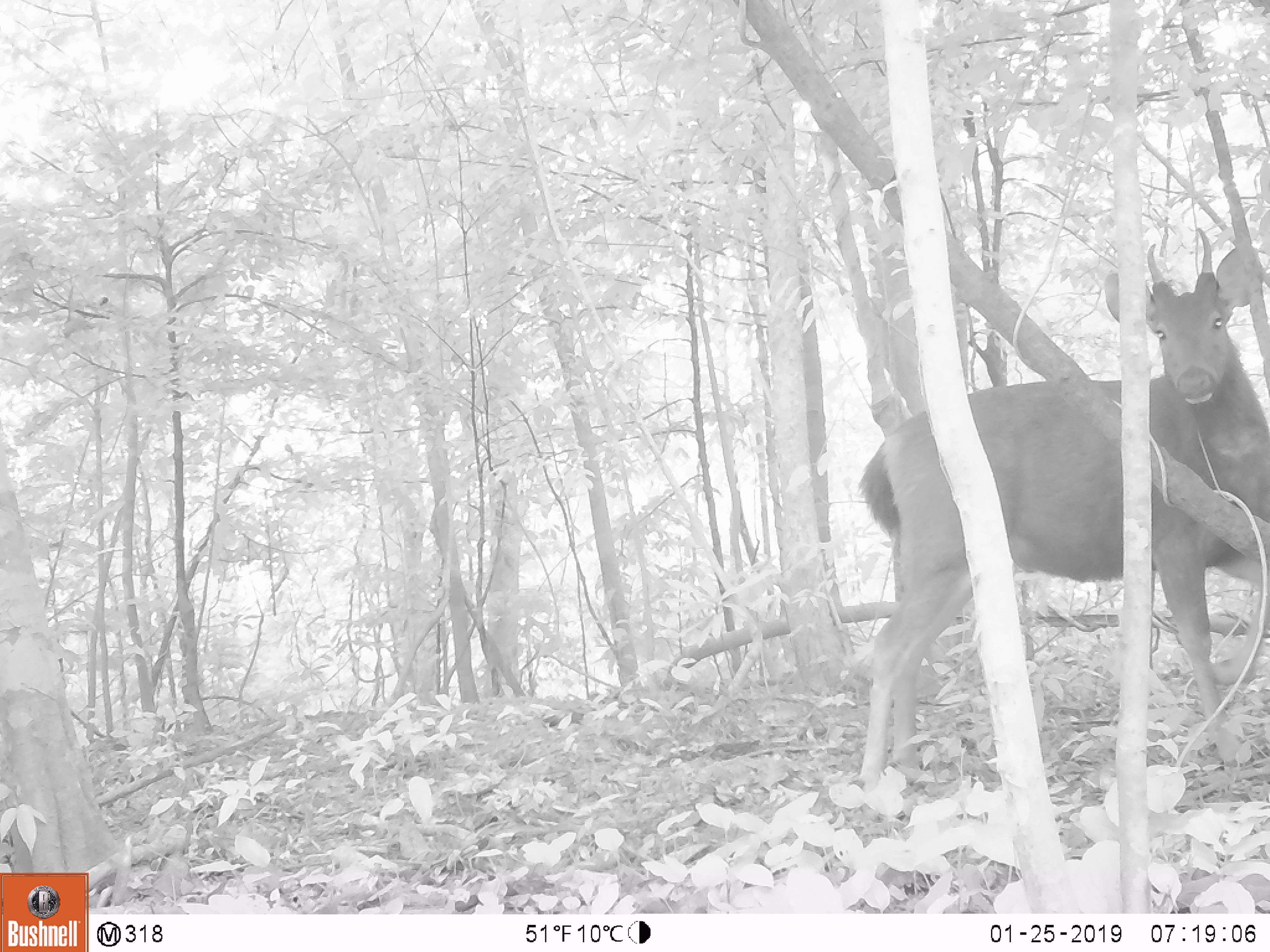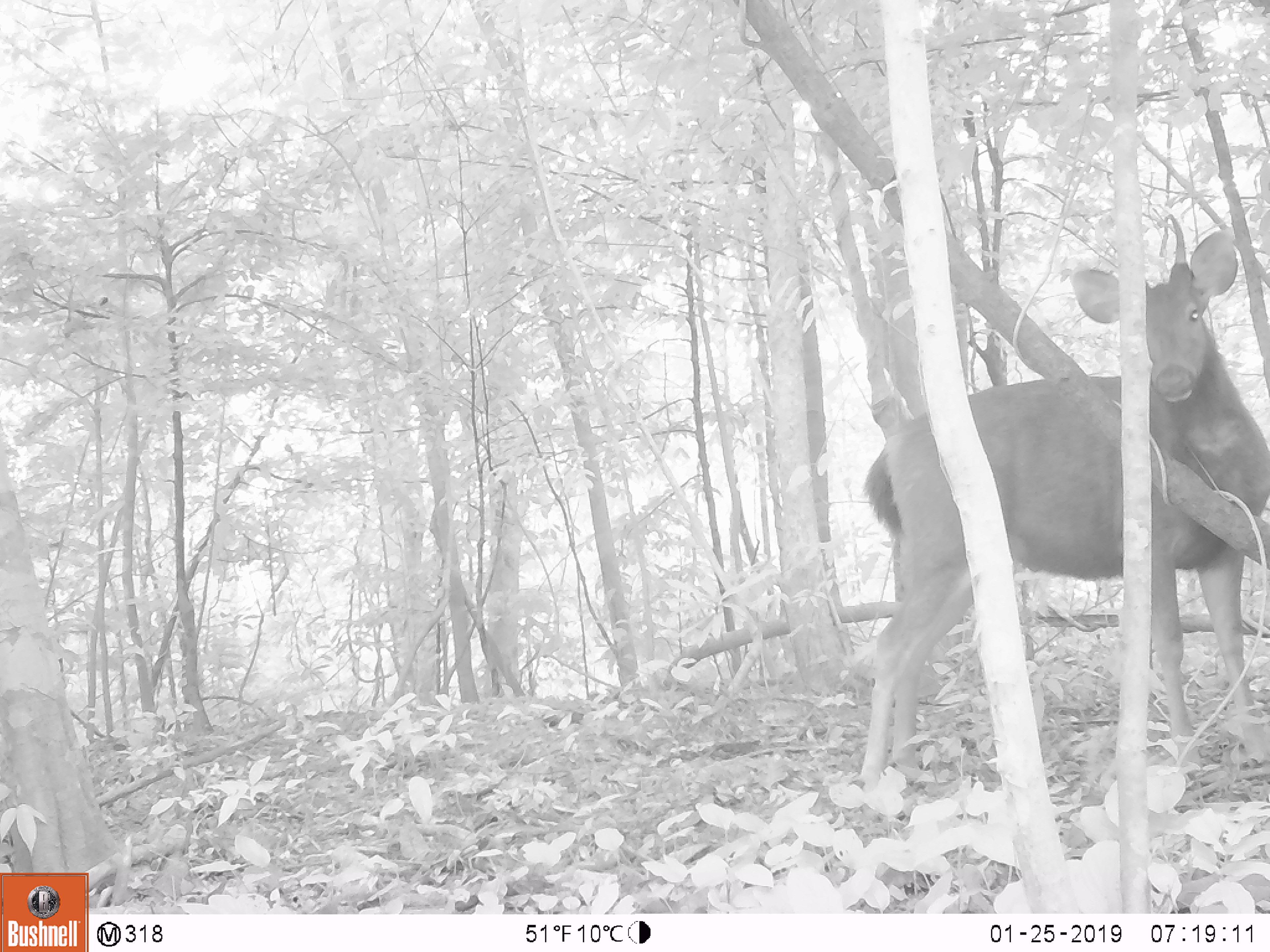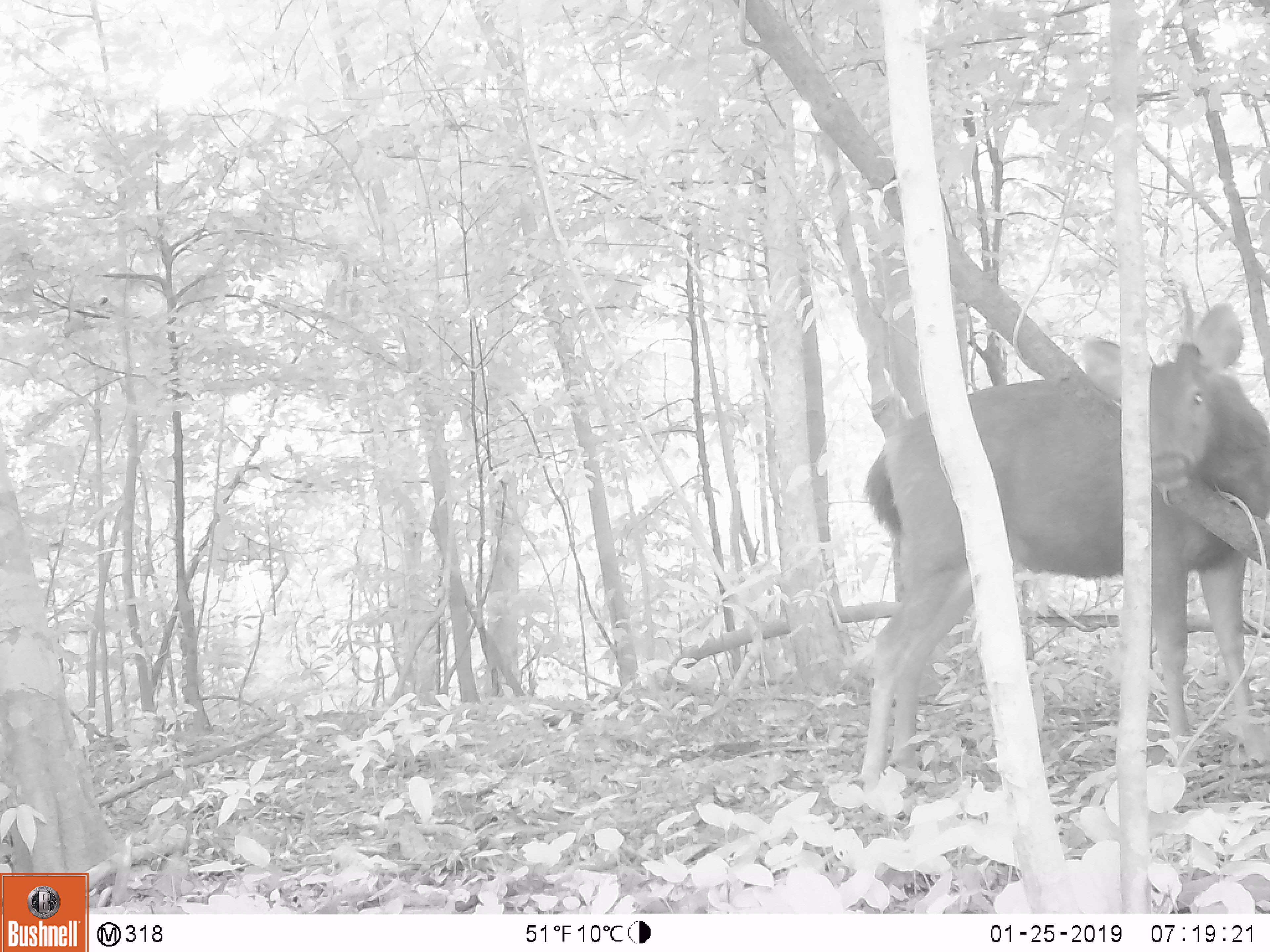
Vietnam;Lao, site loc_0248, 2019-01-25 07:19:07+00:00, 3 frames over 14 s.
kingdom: Animalia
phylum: Chordata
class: Mammalia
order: Artiodactyla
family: Cervidae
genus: Rusa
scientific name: Rusa unicolor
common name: sambar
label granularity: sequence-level